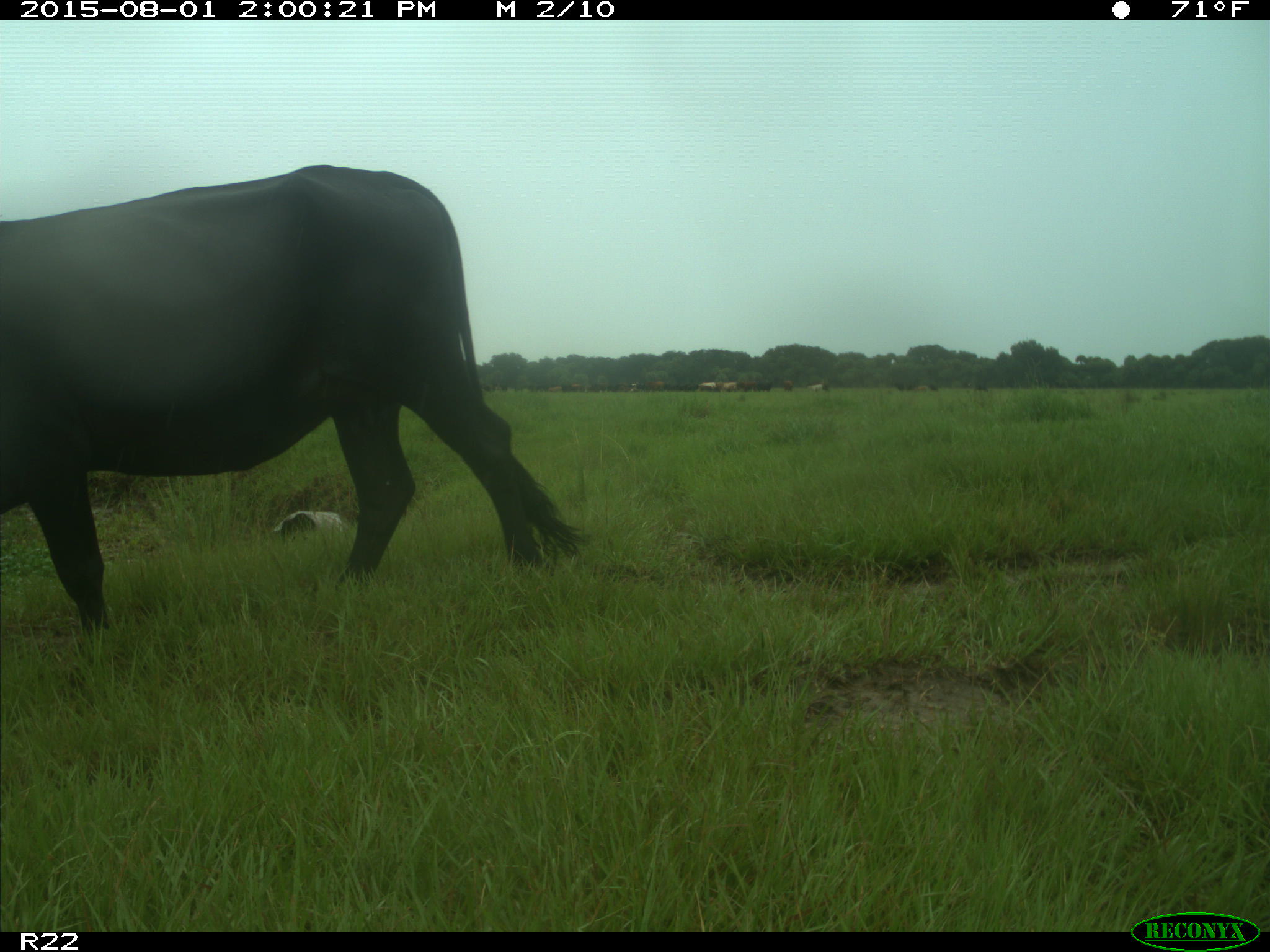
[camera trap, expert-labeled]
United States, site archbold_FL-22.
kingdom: Animalia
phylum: Chordata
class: Mammalia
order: Artiodactyla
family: Bovidae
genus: Bos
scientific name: Bos taurus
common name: domestic cow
Bos taurus (domestic cow).